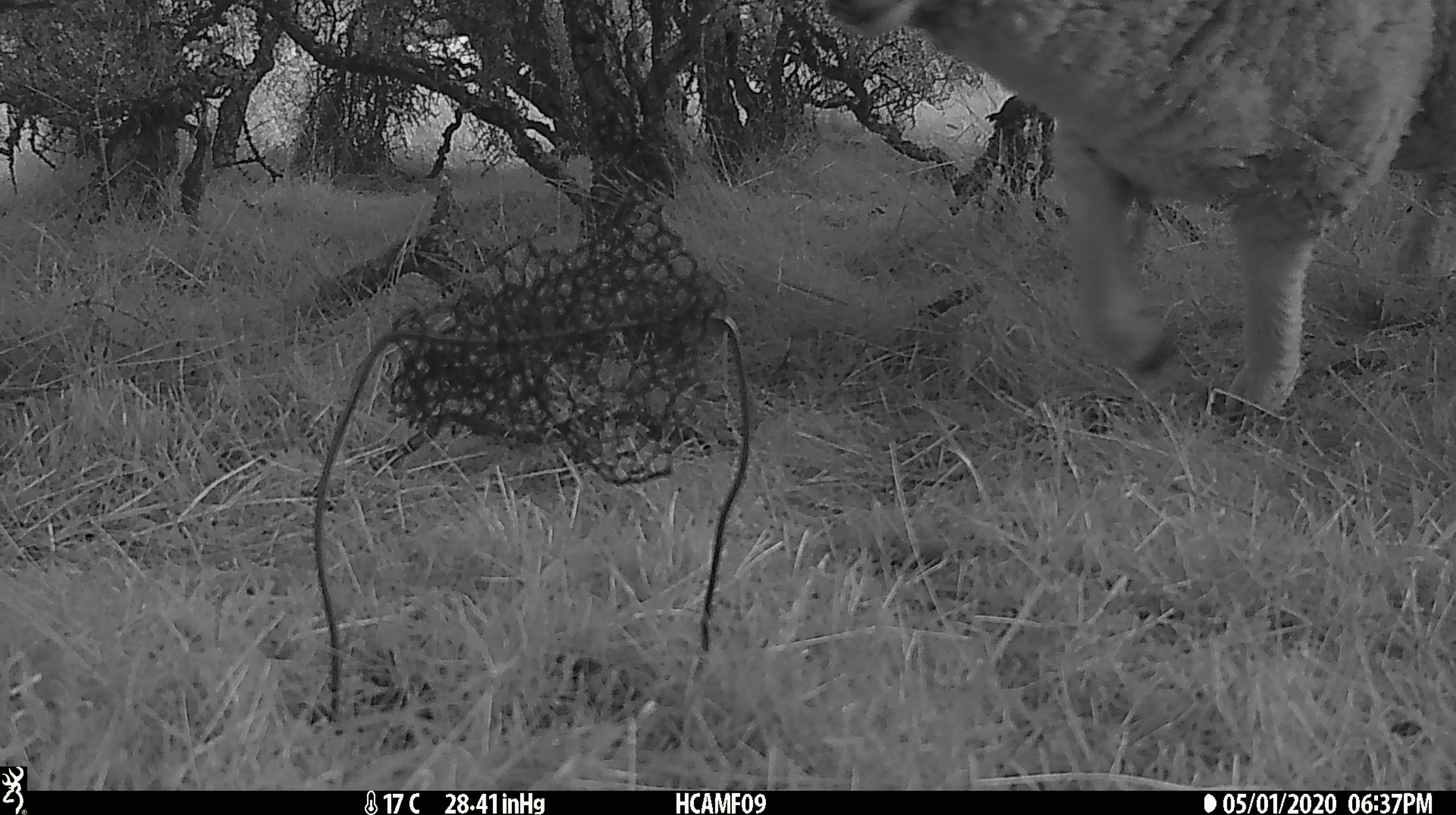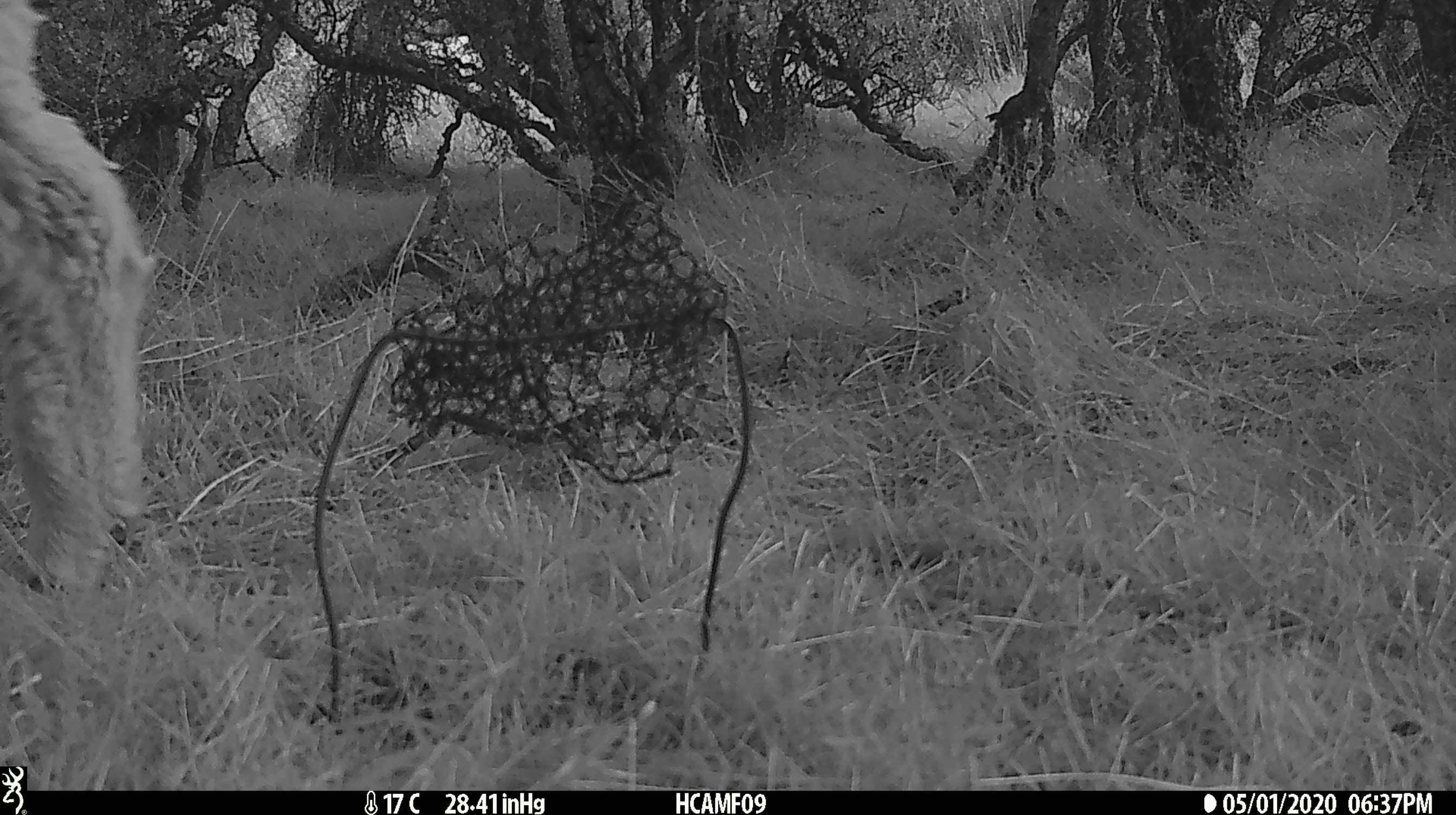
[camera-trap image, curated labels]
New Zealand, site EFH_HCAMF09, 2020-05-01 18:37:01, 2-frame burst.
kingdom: Animalia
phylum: Chordata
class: Mammalia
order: Artiodactyla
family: Bovidae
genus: Ovis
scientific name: Ovis aries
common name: domestic sheep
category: sheep